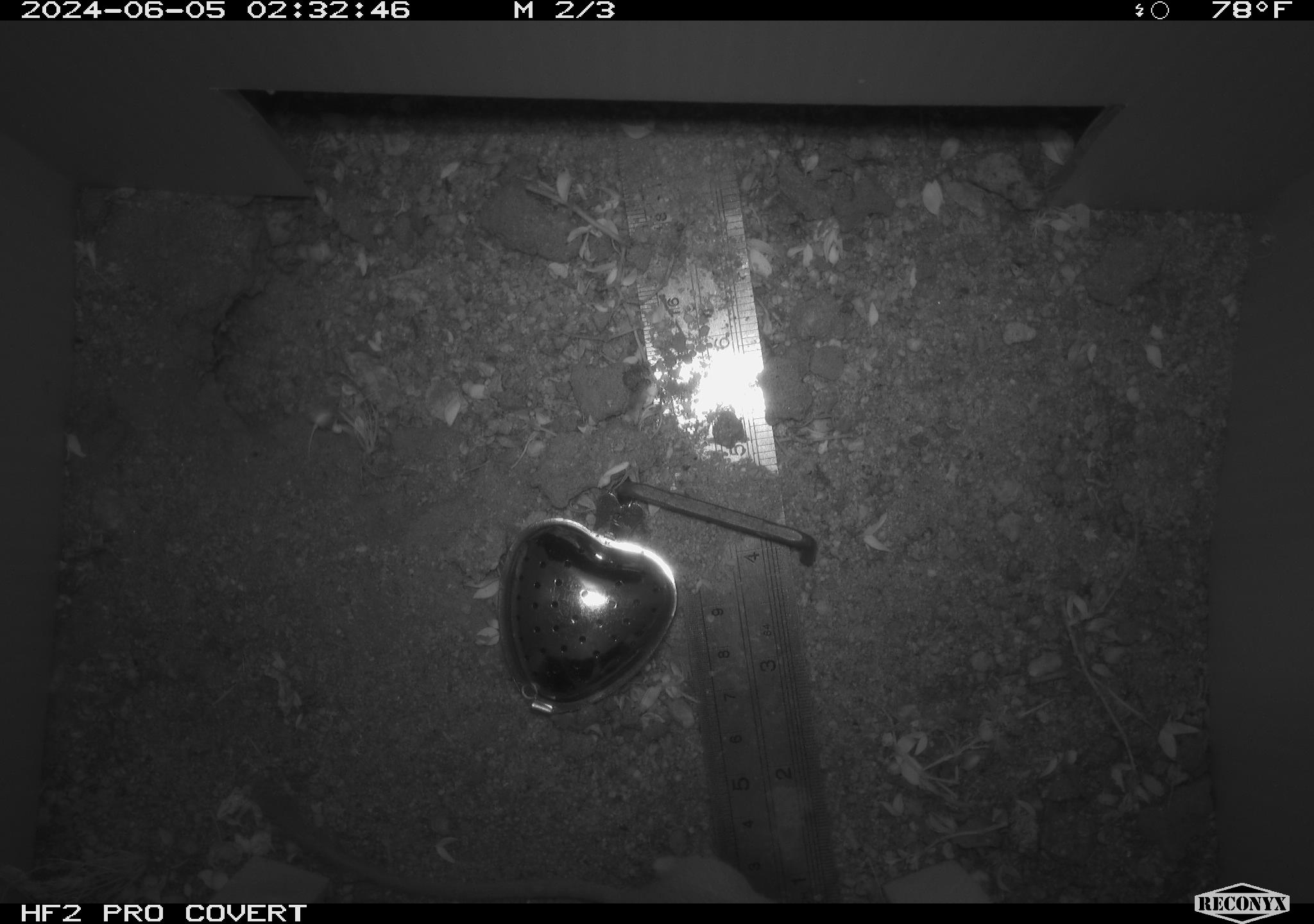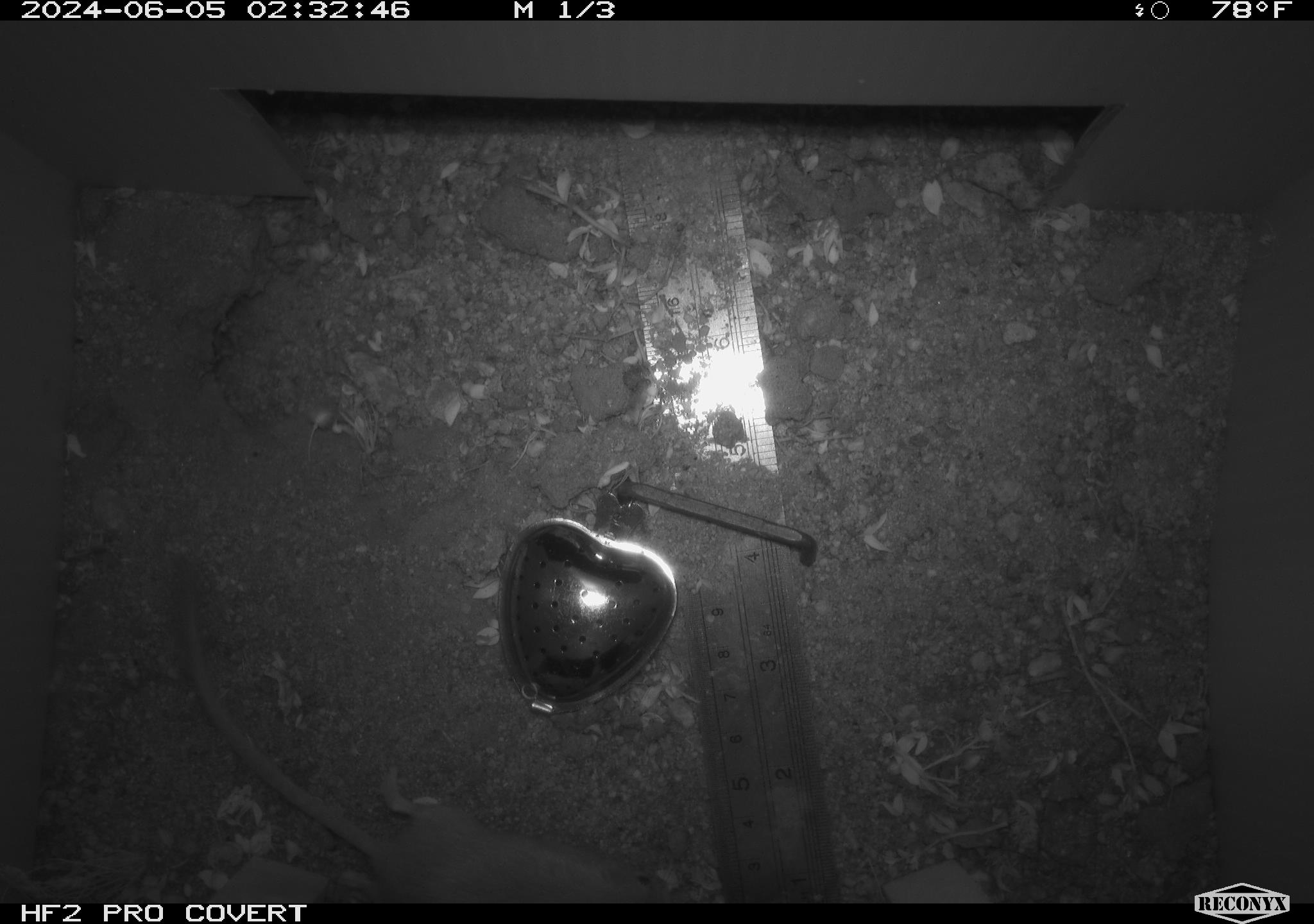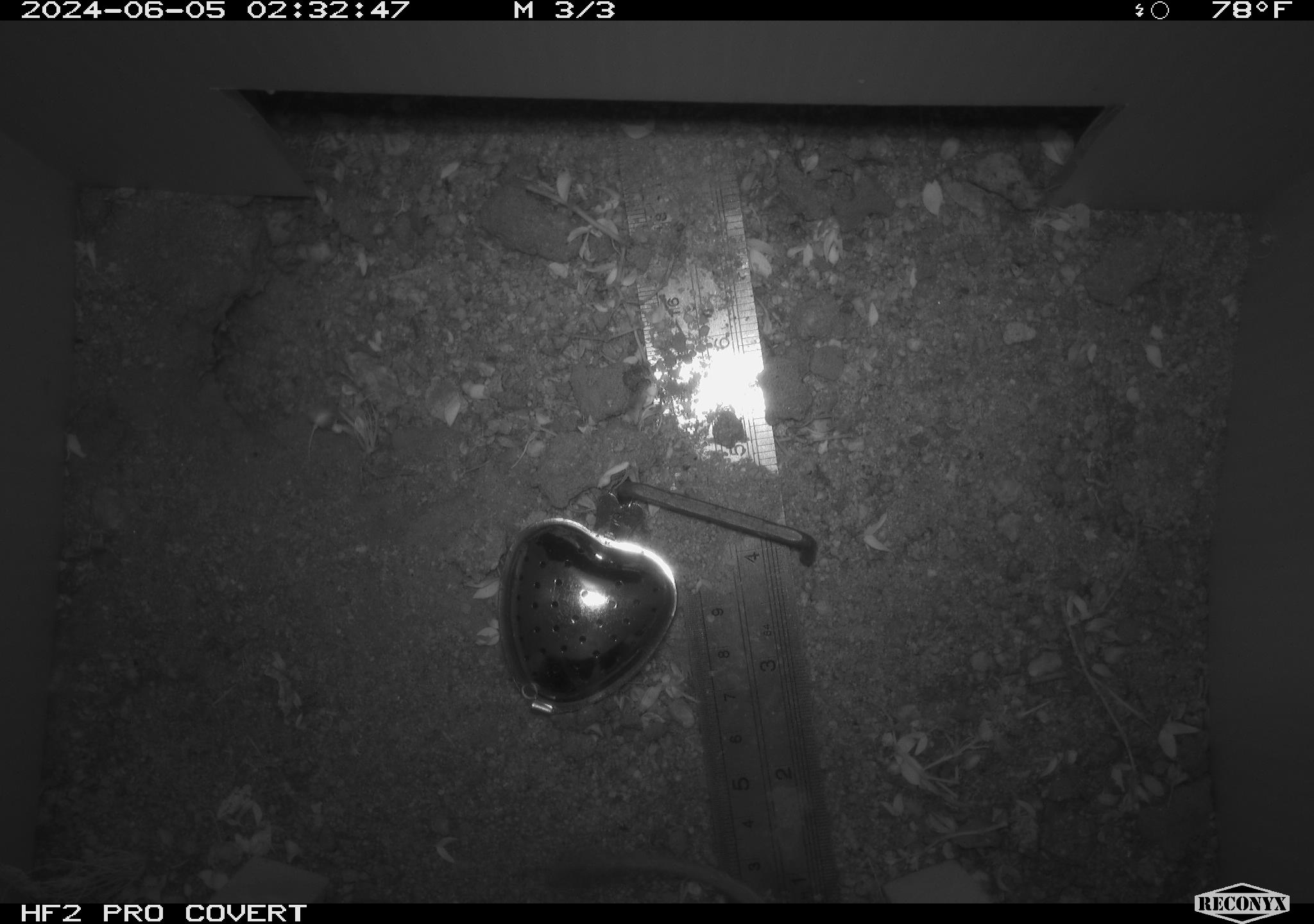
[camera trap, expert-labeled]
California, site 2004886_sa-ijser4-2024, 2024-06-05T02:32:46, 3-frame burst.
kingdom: Animalia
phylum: Chordata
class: Mammalia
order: Rodentia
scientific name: Rodentia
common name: woodrat or rat or mouse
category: woodrat or rat or mouse species